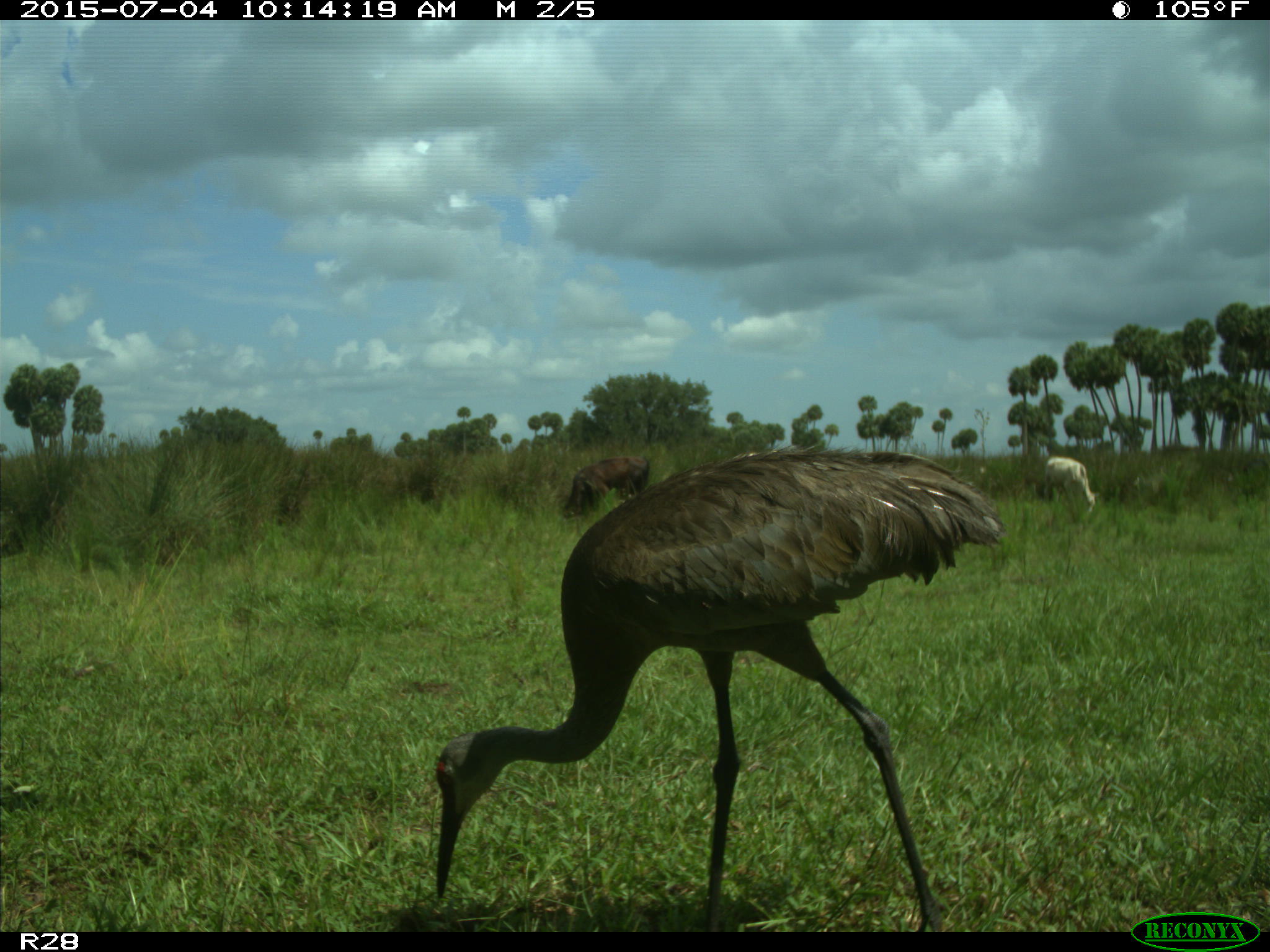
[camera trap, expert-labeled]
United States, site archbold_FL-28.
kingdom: Animalia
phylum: Chordata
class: Mammalia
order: Artiodactyla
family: Bovidae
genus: Bos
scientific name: Bos taurus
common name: domestic cow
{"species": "Bos taurus (domestic cow)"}